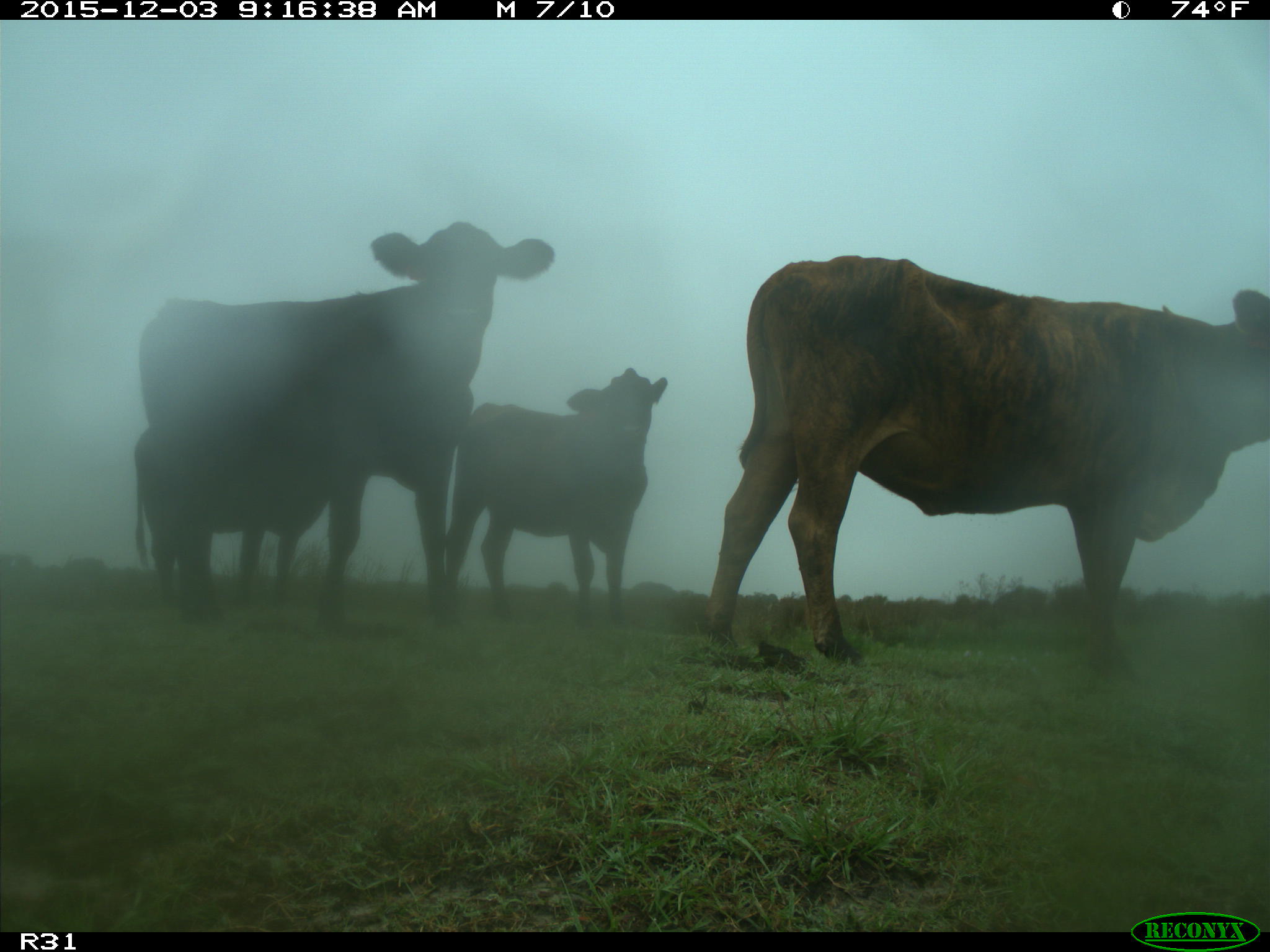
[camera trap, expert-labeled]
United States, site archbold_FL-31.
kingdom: Animalia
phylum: Chordata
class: Mammalia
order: Artiodactyla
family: Bovidae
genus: Bos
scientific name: Bos taurus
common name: domestic cow